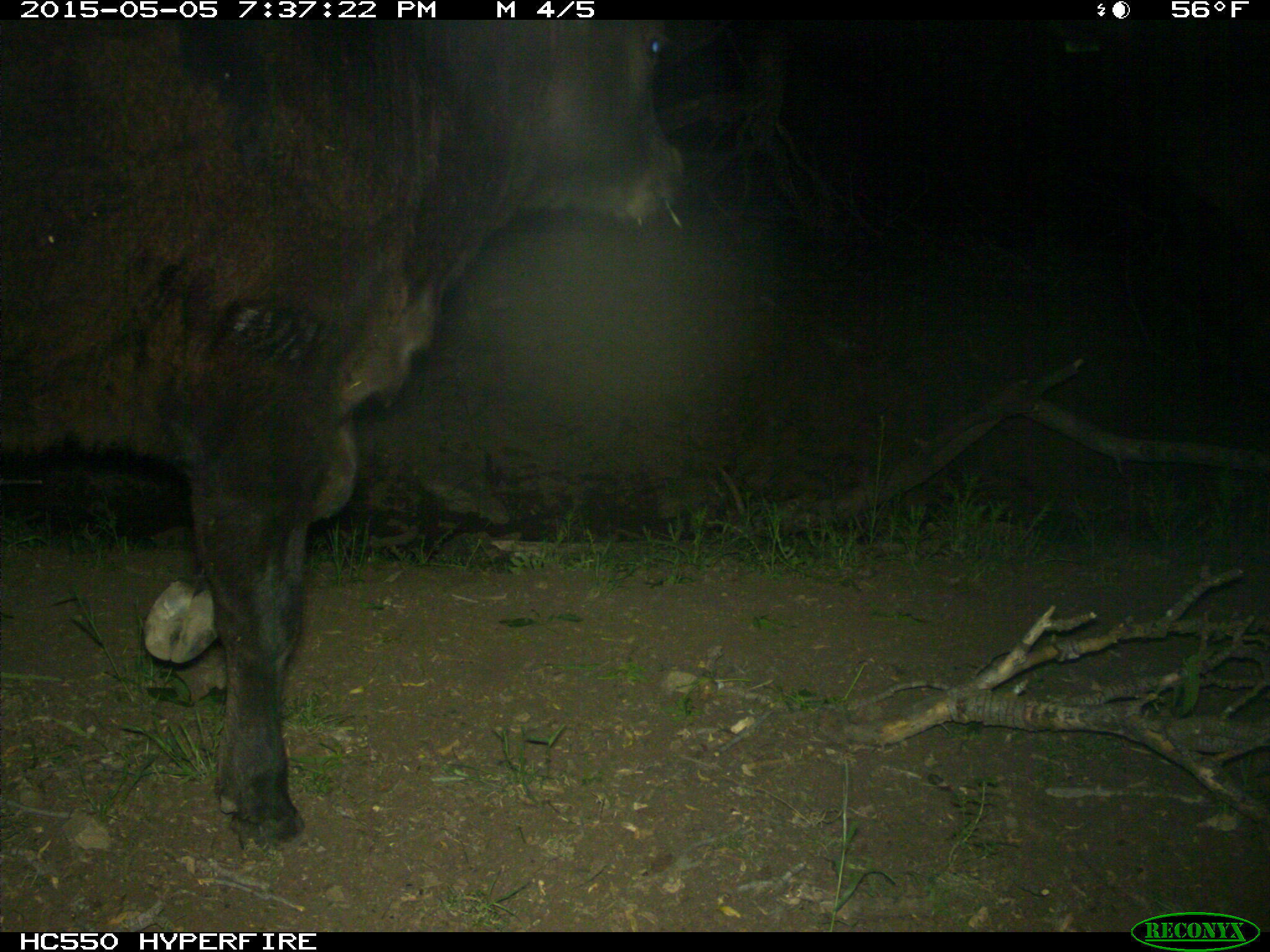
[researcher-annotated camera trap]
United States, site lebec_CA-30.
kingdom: Animalia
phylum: Chordata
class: Mammalia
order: Artiodactyla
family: Bovidae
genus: Bos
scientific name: Bos taurus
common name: domestic cow